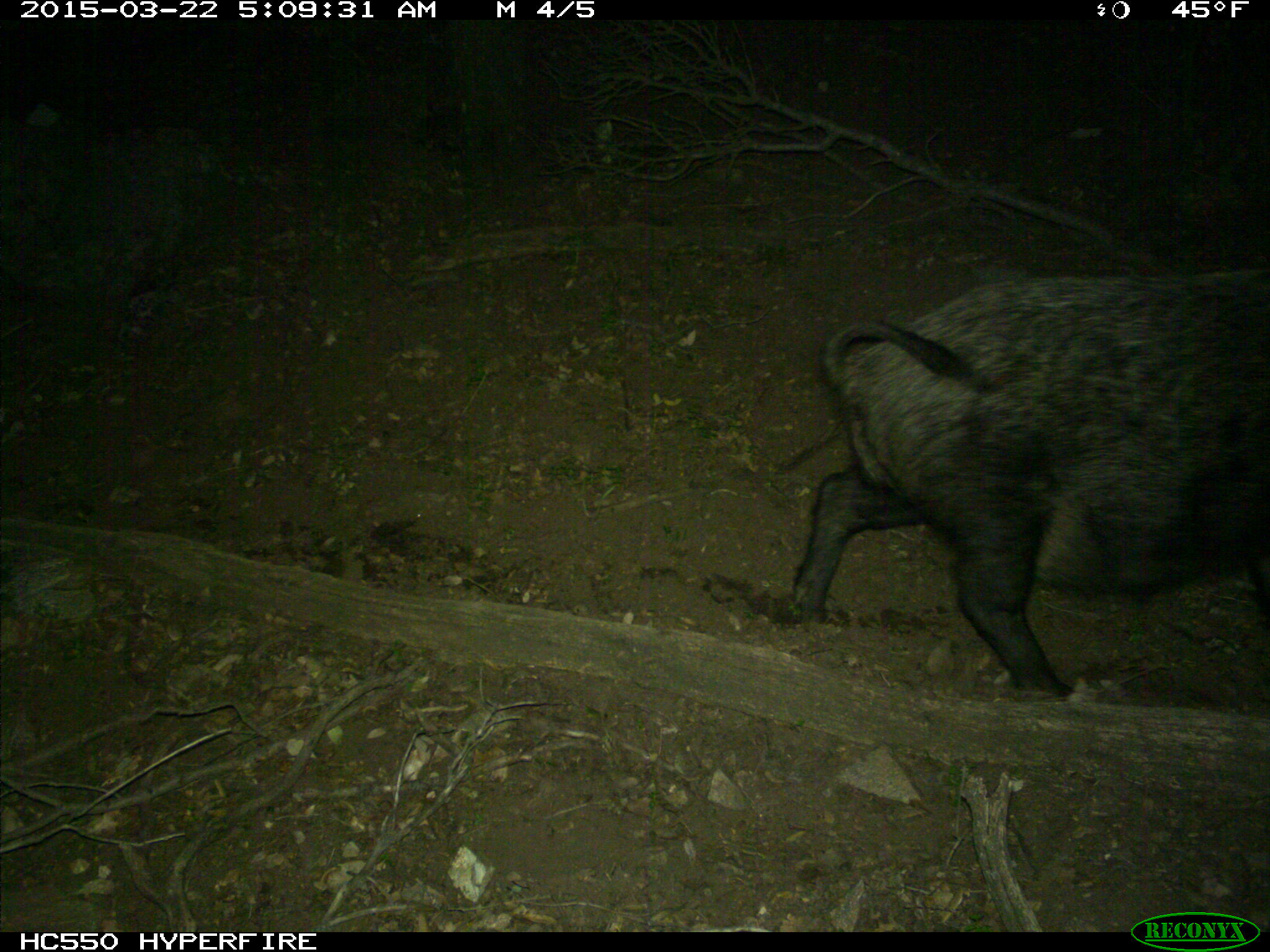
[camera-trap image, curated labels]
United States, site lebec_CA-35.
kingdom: Animalia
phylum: Chordata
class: Mammalia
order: Artiodactyla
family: Suidae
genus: Sus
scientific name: Sus scrofa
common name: wild boar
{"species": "Sus scrofa (wild boar)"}